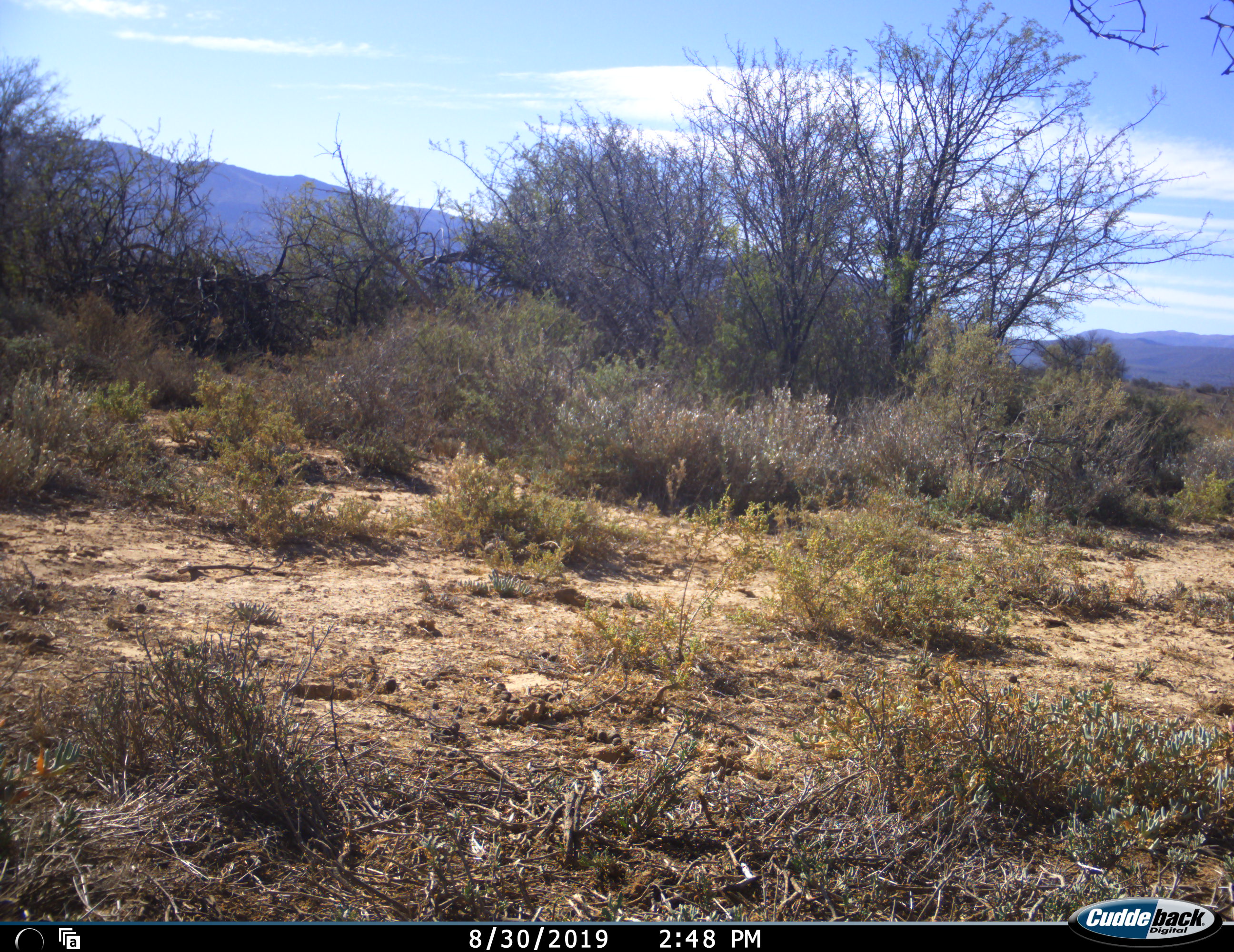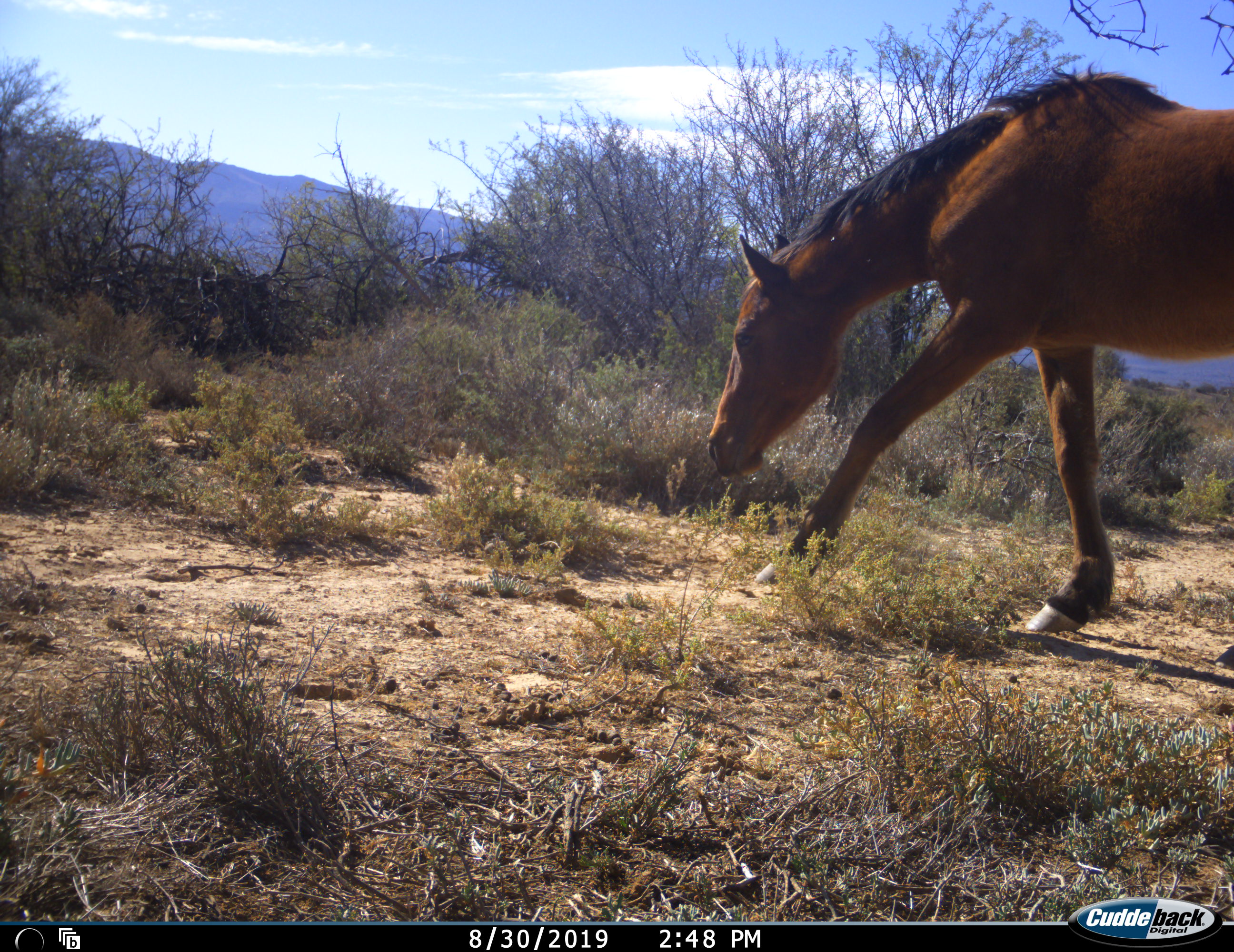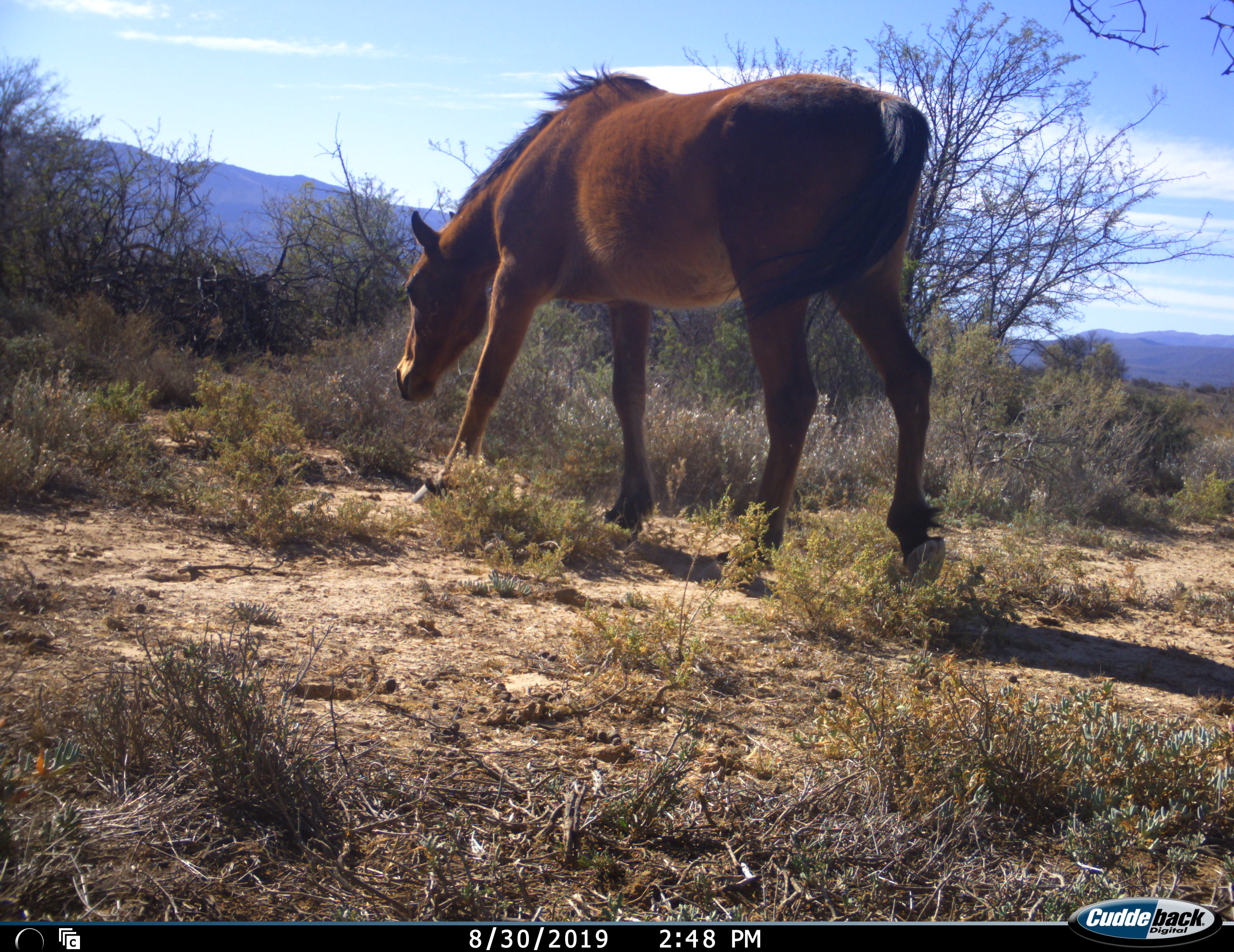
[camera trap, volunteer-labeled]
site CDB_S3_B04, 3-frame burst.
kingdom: Animalia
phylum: Chordata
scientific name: Vertebrata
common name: domestic animal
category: domesticanimal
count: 1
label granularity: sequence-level